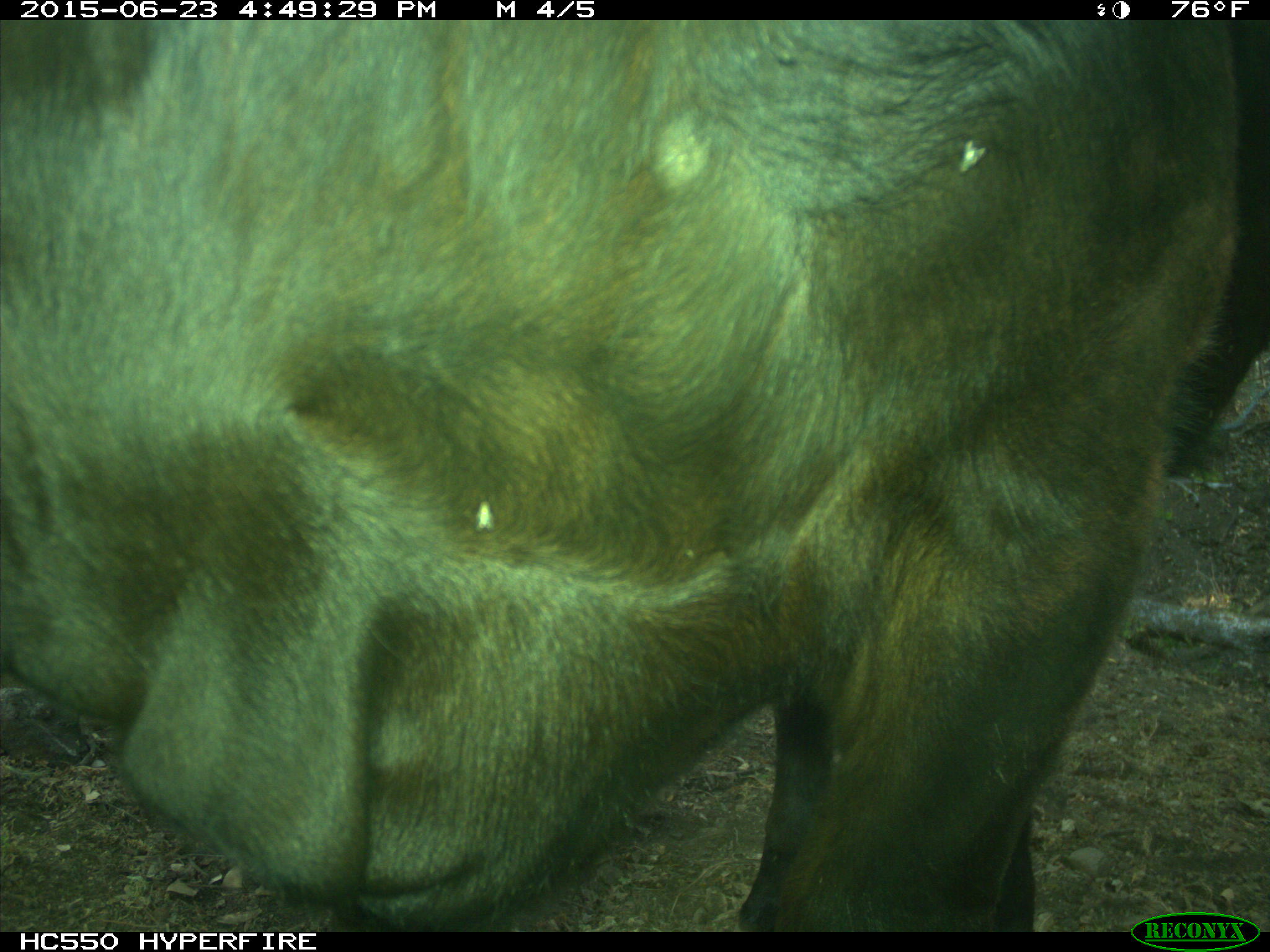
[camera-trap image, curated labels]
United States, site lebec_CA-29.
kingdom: Animalia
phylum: Chordata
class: Mammalia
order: Artiodactyla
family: Bovidae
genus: Bos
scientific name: Bos taurus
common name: domestic cow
Bos taurus (domestic cow).